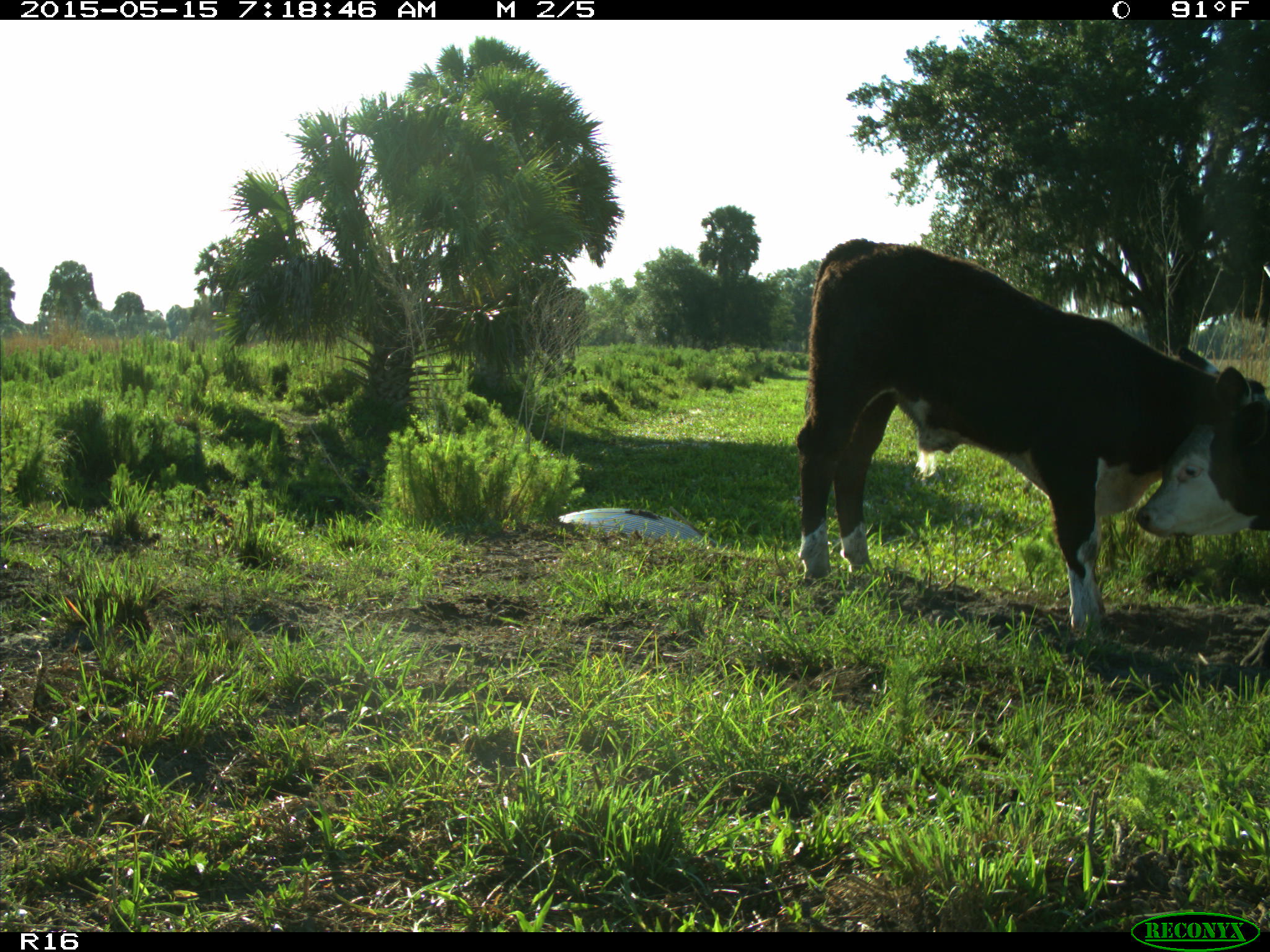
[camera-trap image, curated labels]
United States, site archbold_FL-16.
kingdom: Animalia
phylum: Chordata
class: Mammalia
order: Artiodactyla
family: Bovidae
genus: Bos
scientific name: Bos taurus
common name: domestic cow